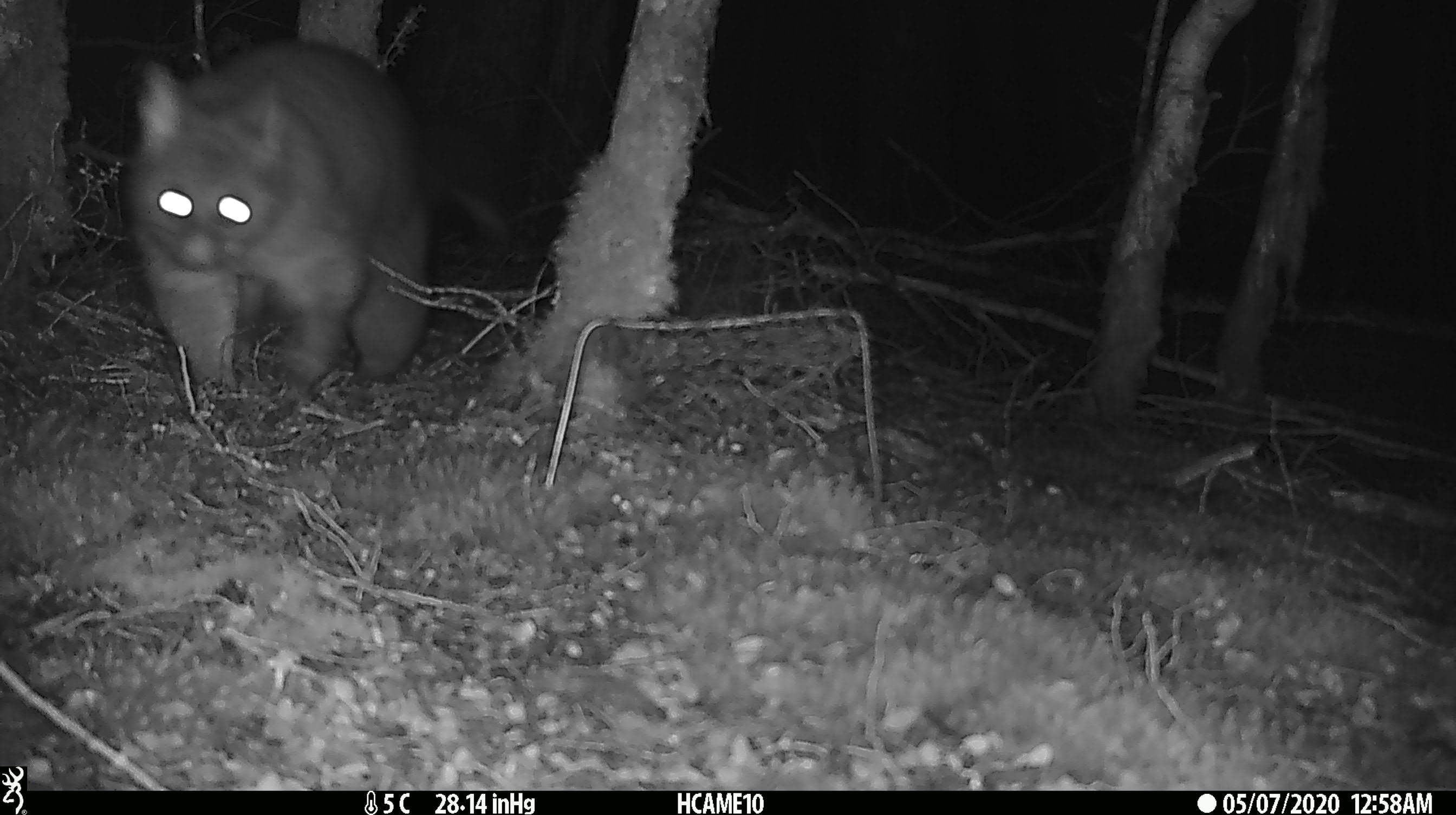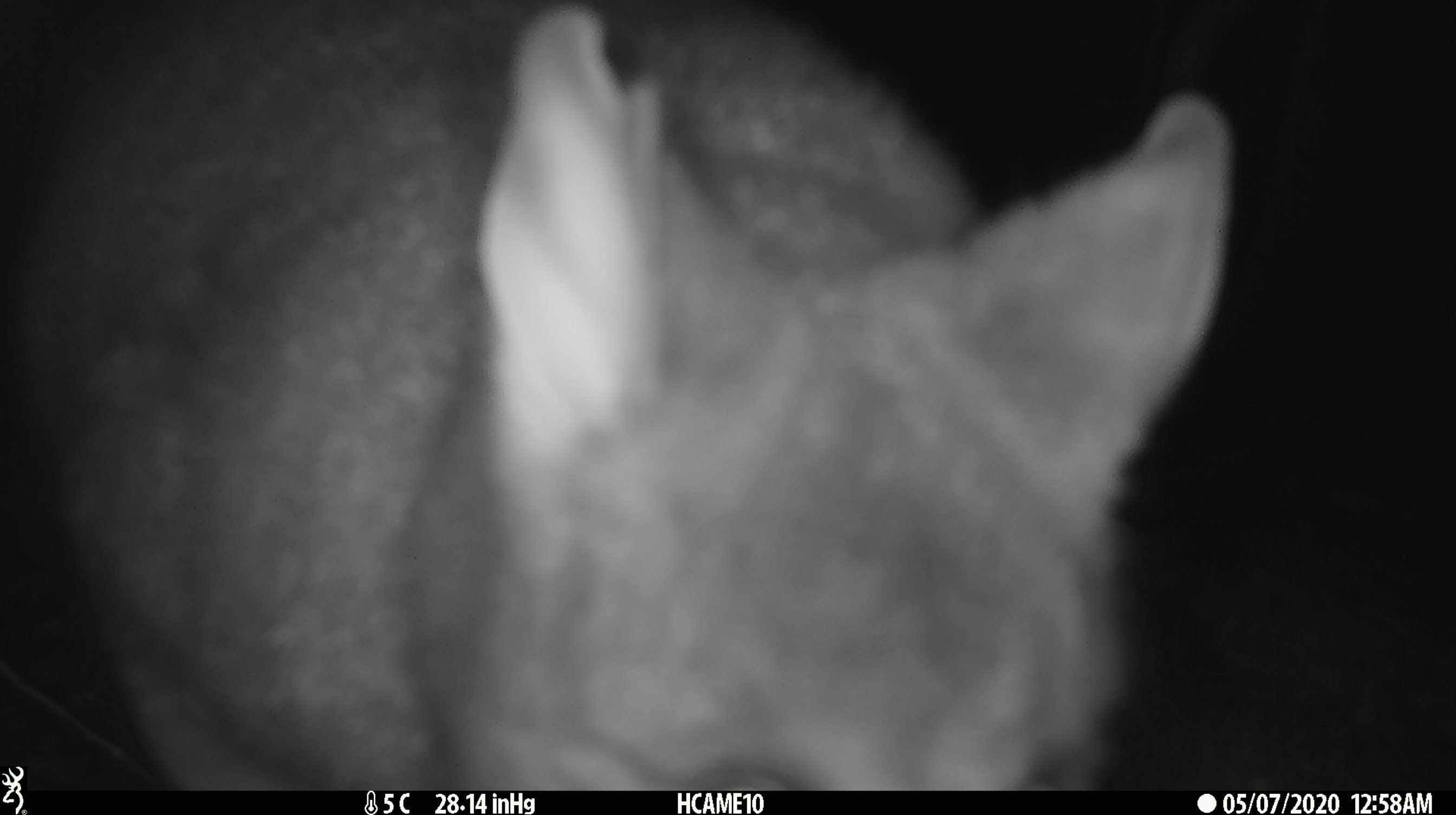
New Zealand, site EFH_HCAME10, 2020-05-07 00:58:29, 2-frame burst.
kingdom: Animalia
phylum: Chordata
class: Mammalia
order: Diprotodontia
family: Phalangeridae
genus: Trichosurus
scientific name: Trichosurus vulpecula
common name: common brushtail possum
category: possum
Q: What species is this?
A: Possum (common brushtail possum) (Trichosurus vulpecula).